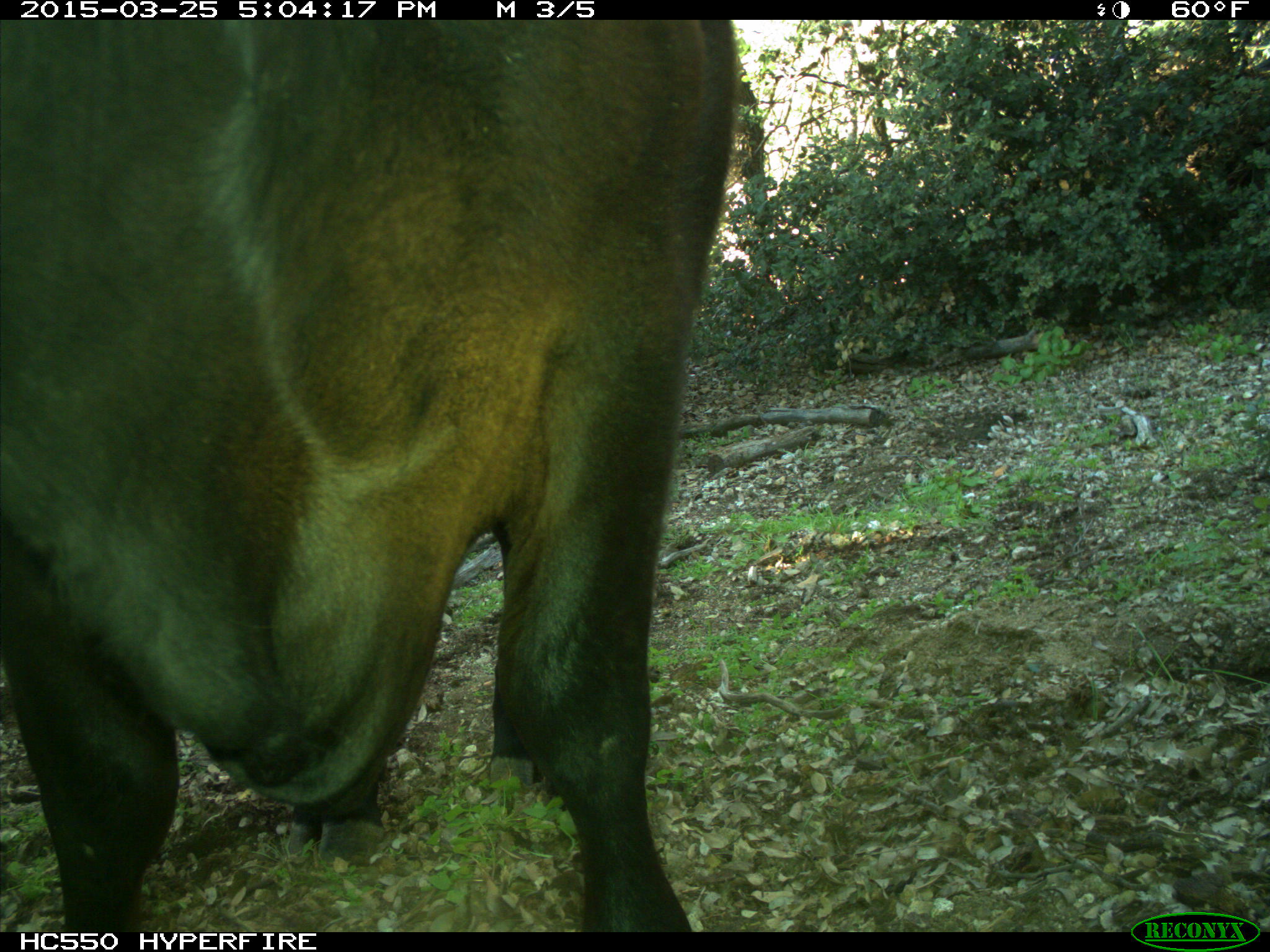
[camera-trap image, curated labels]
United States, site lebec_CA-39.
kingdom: Animalia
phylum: Chordata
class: Mammalia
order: Artiodactyla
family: Bovidae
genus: Bos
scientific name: Bos taurus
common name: domestic cow